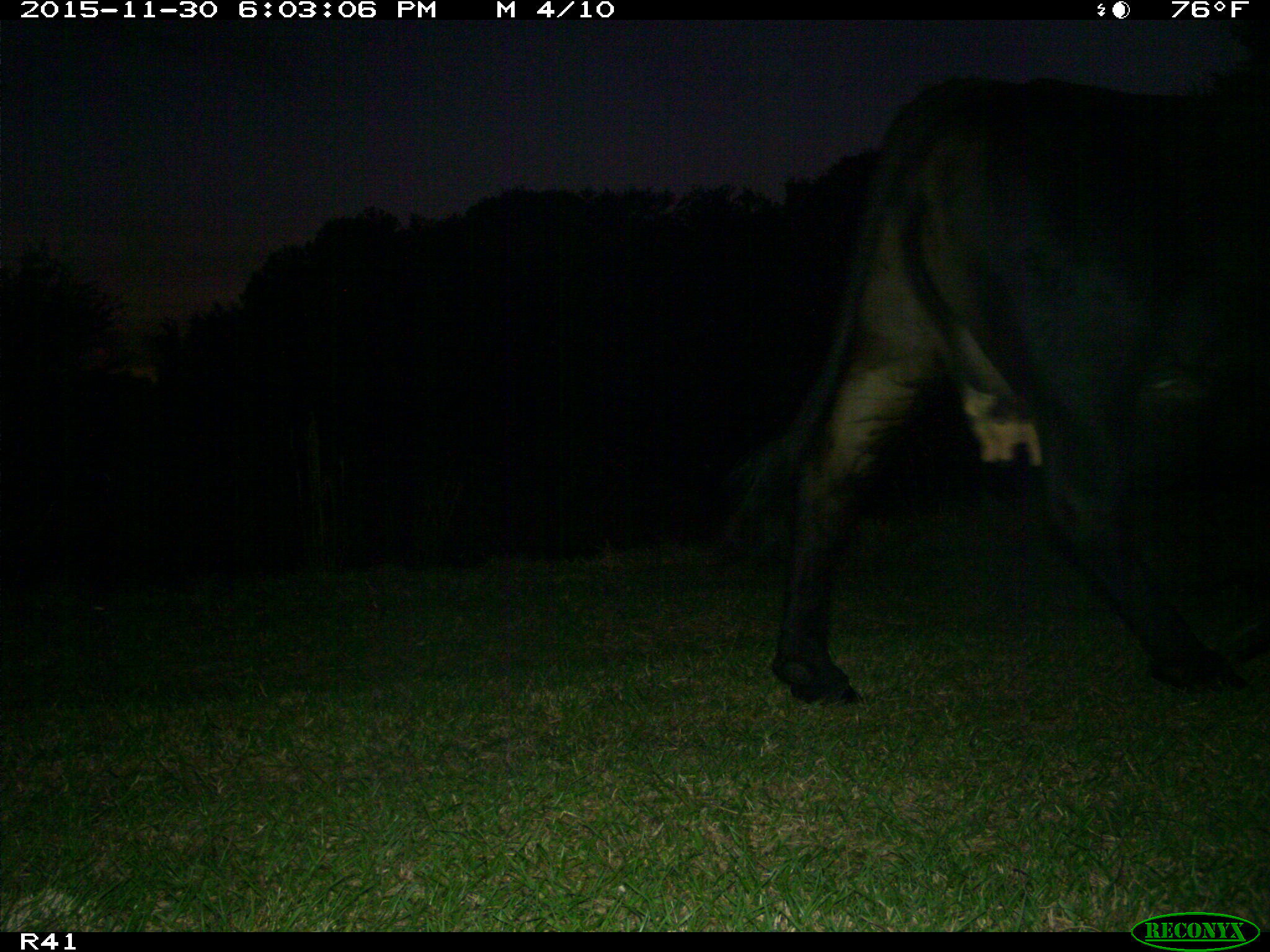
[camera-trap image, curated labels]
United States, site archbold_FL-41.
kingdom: Animalia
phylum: Chordata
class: Mammalia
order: Artiodactyla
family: Bovidae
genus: Bos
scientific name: Bos taurus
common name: domestic cow